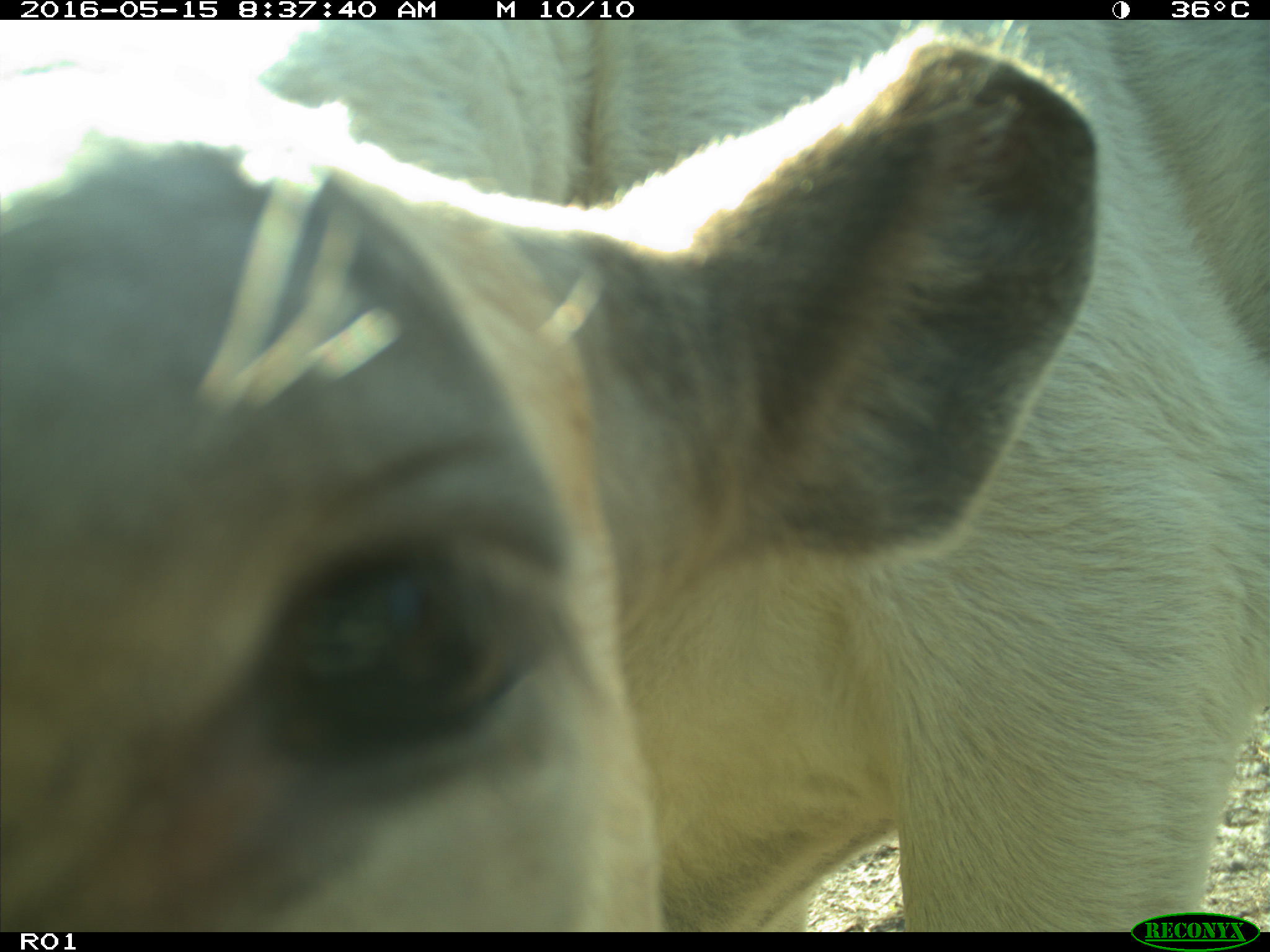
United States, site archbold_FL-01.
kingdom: Animalia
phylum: Chordata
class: Mammalia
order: Artiodactyla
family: Bovidae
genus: Bos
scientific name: Bos taurus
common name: domestic cow